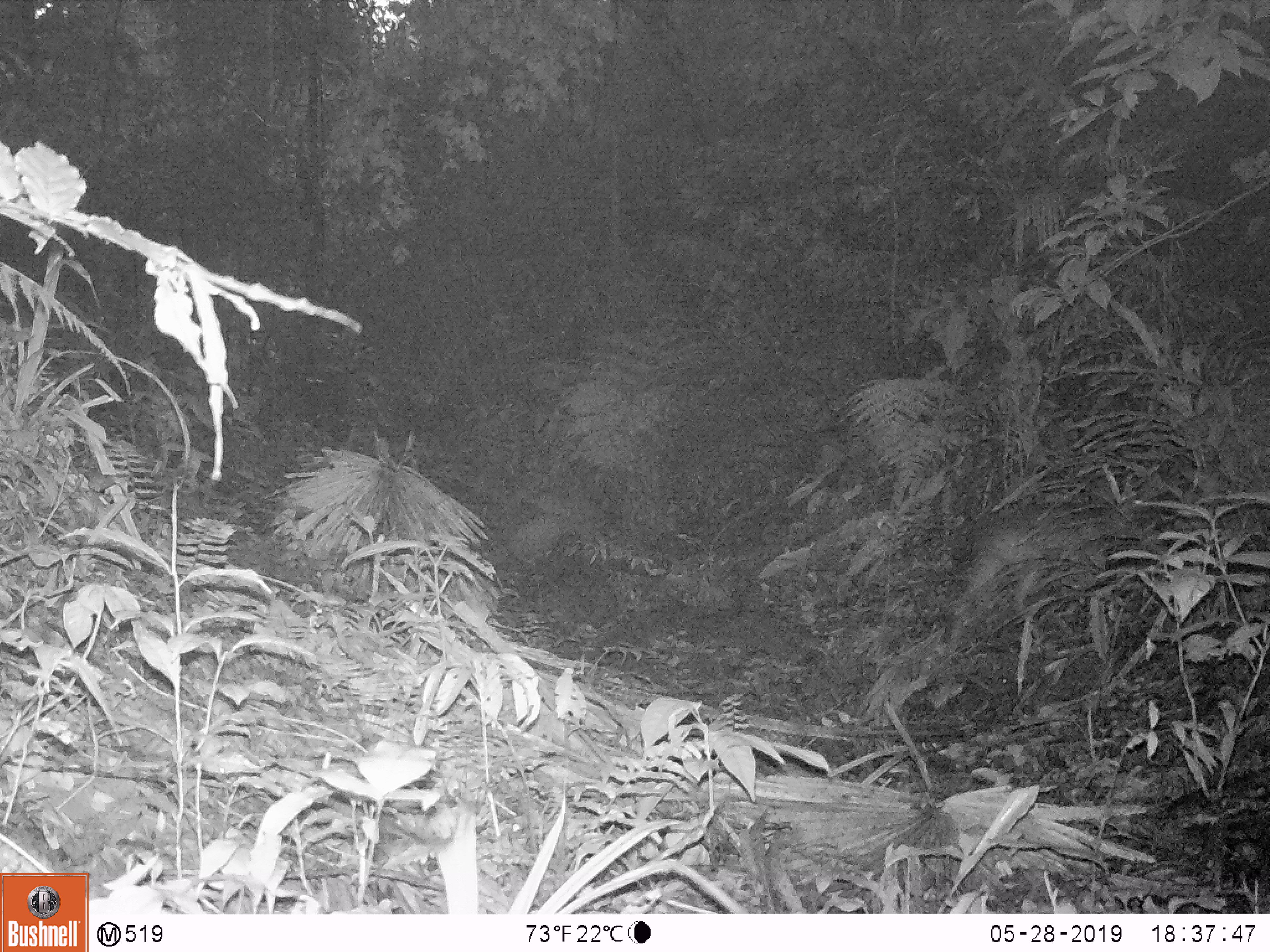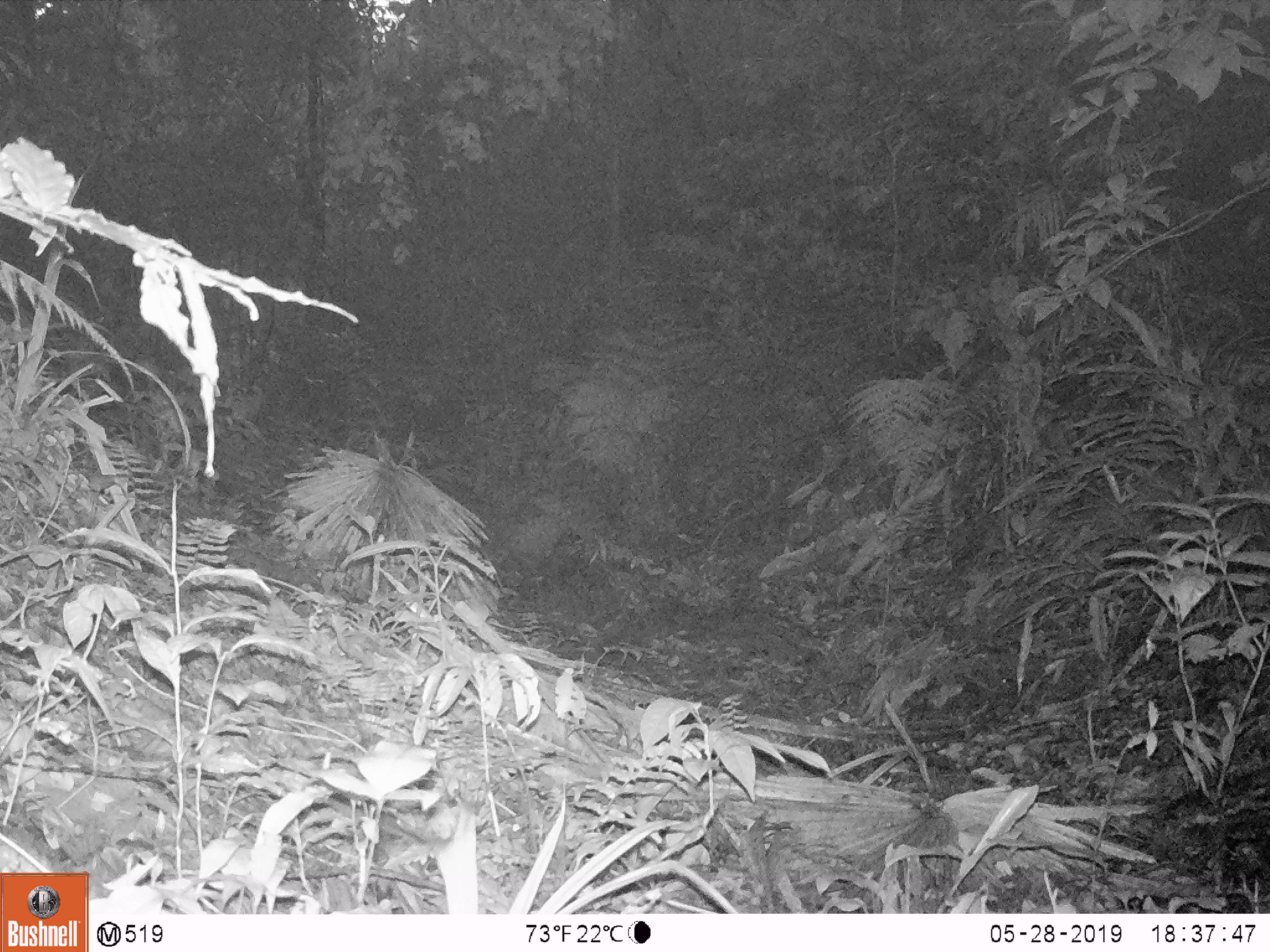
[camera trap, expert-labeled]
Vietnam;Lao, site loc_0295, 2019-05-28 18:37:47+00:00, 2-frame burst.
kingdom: Animalia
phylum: Chordata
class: Mammalia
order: Artiodactyla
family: Cervidae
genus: Muntiacus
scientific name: Muntiacus vuquangensis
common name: large-antlered muntjac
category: large antlered muntjac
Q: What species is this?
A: Large antlered muntjac (large-antlered muntjac) (Muntiacus vuquangensis).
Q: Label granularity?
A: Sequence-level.